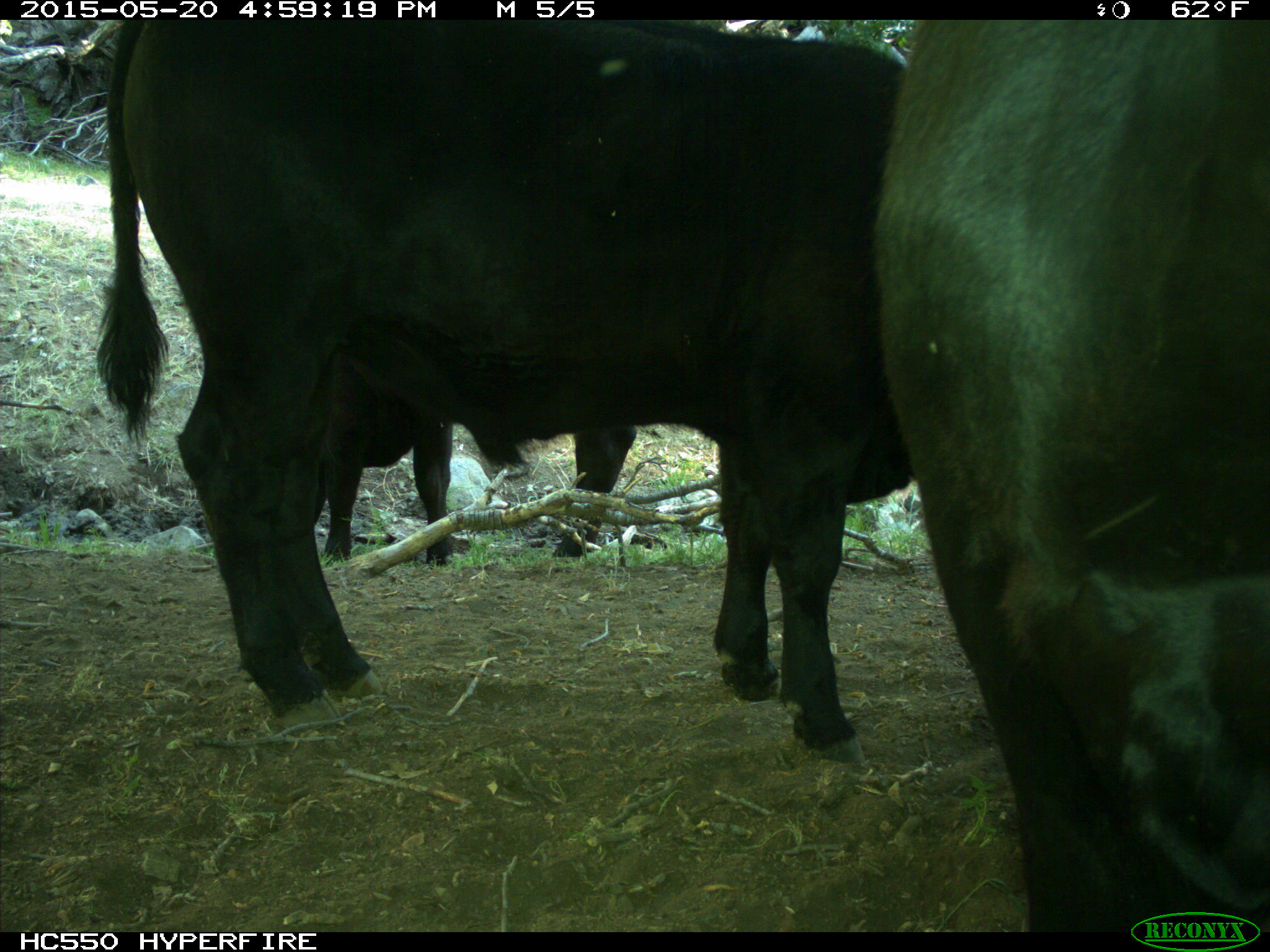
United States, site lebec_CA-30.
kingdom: Animalia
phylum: Chordata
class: Mammalia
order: Artiodactyla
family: Bovidae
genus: Bos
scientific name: Bos taurus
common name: domestic cow